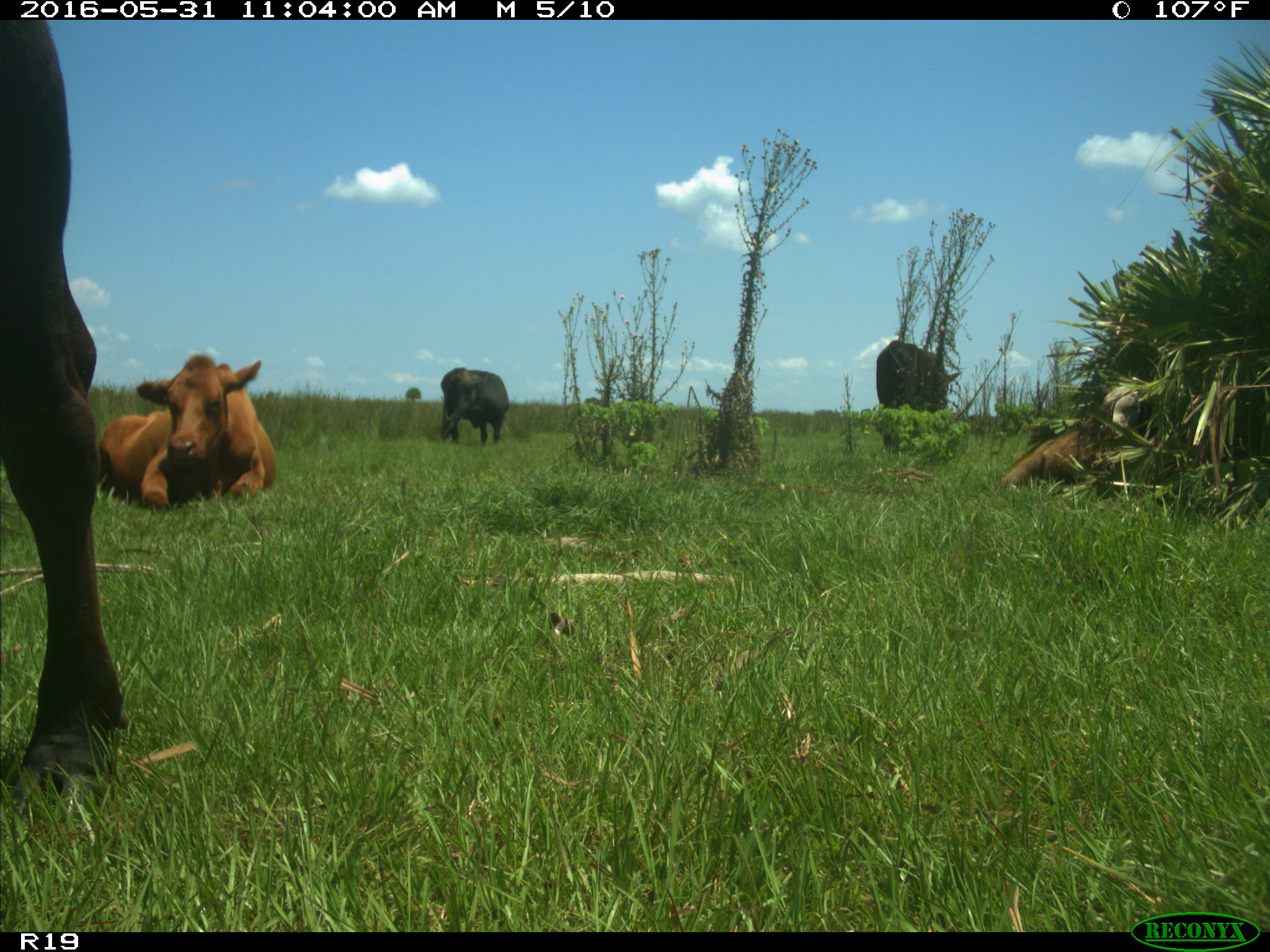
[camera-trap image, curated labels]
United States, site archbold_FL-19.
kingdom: Animalia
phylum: Chordata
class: Mammalia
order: Artiodactyla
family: Bovidae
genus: Bos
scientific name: Bos taurus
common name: domestic cow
Bos taurus (domestic cow).